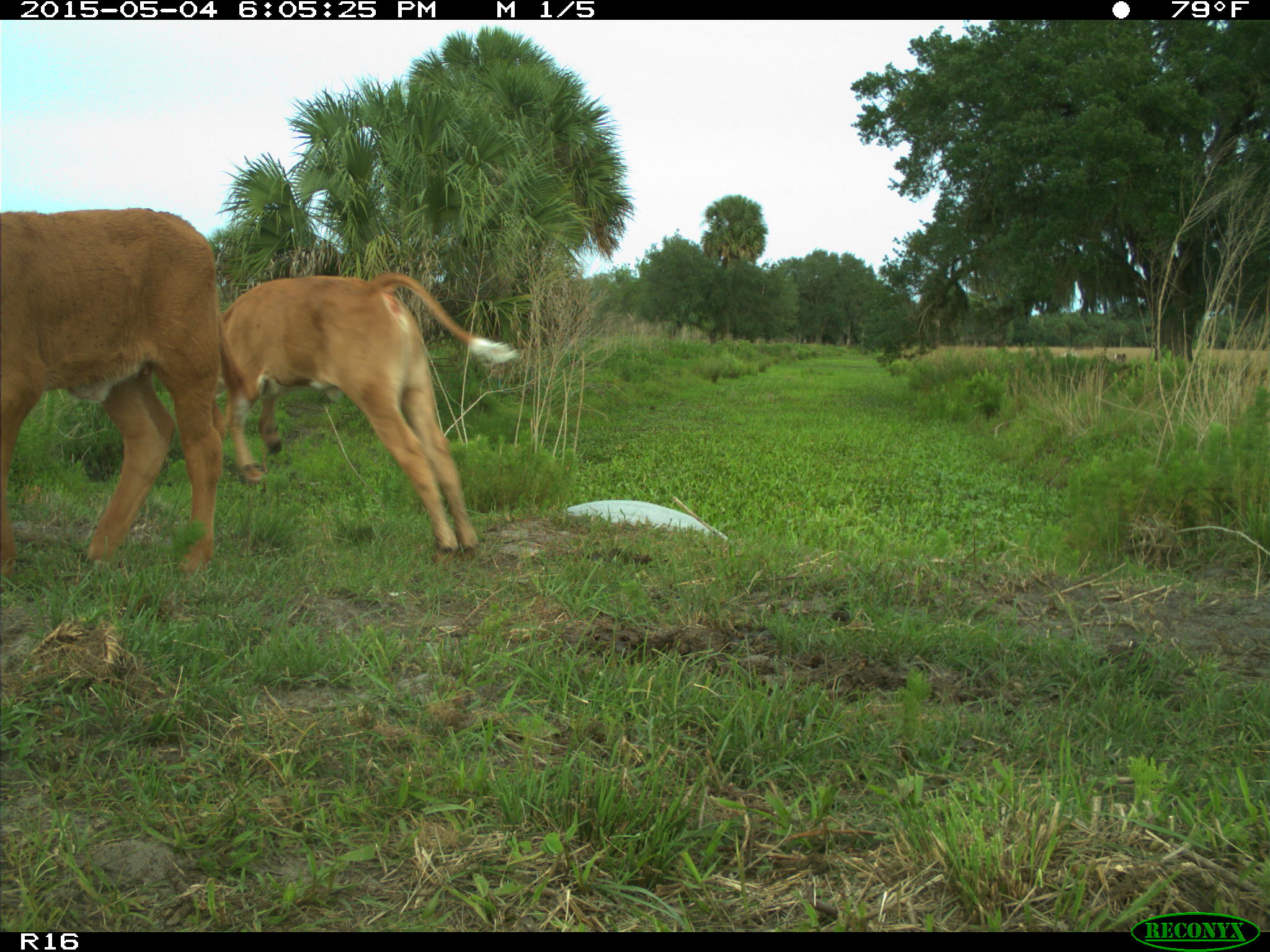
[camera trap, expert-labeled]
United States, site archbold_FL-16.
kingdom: Animalia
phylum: Chordata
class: Mammalia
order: Artiodactyla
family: Bovidae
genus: Bos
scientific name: Bos taurus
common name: domestic cow